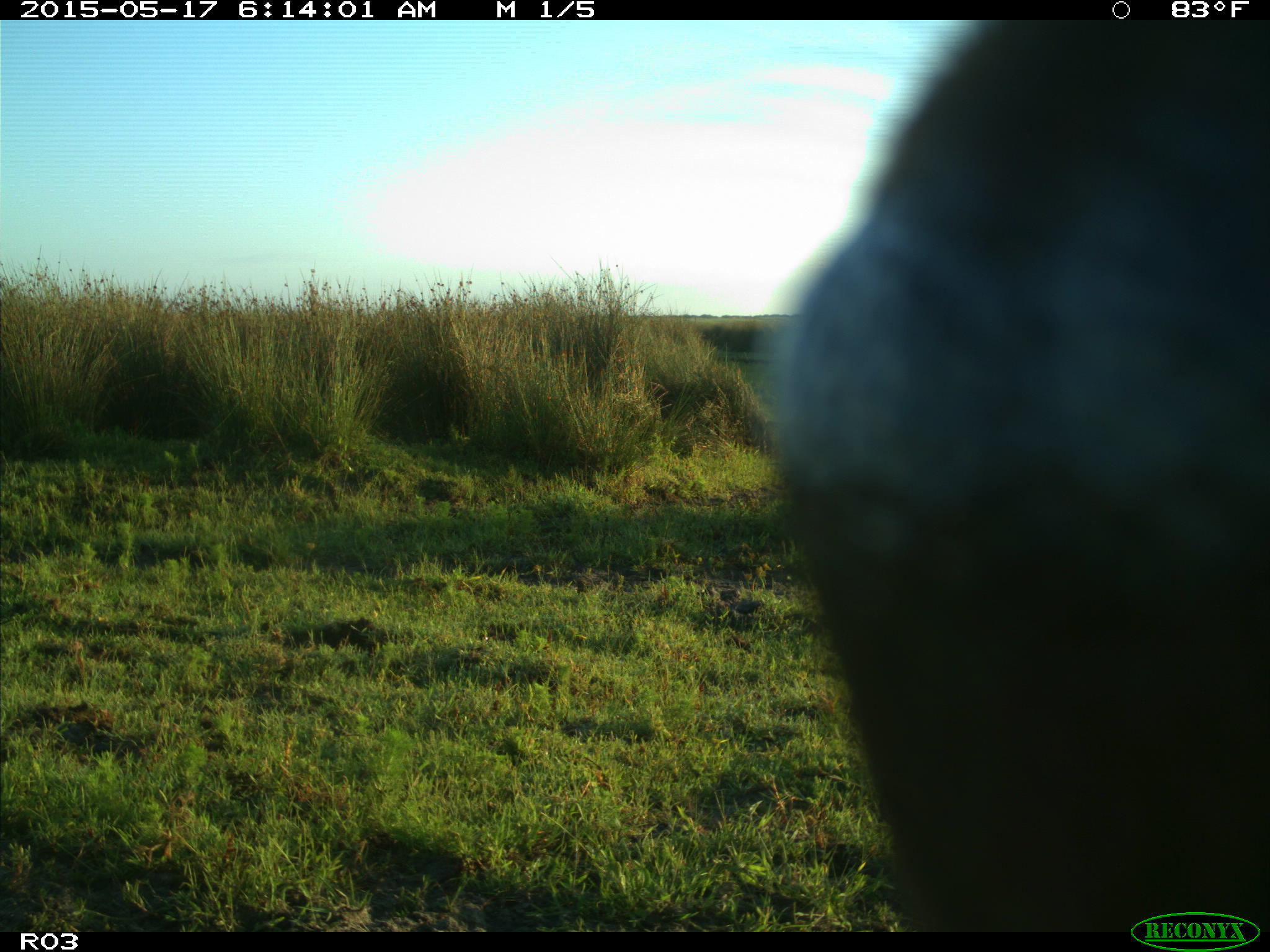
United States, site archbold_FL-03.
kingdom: Animalia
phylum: Chordata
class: Mammalia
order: Artiodactyla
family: Bovidae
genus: Bos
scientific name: Bos taurus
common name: domestic cow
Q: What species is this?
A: Bos taurus (domestic cow).